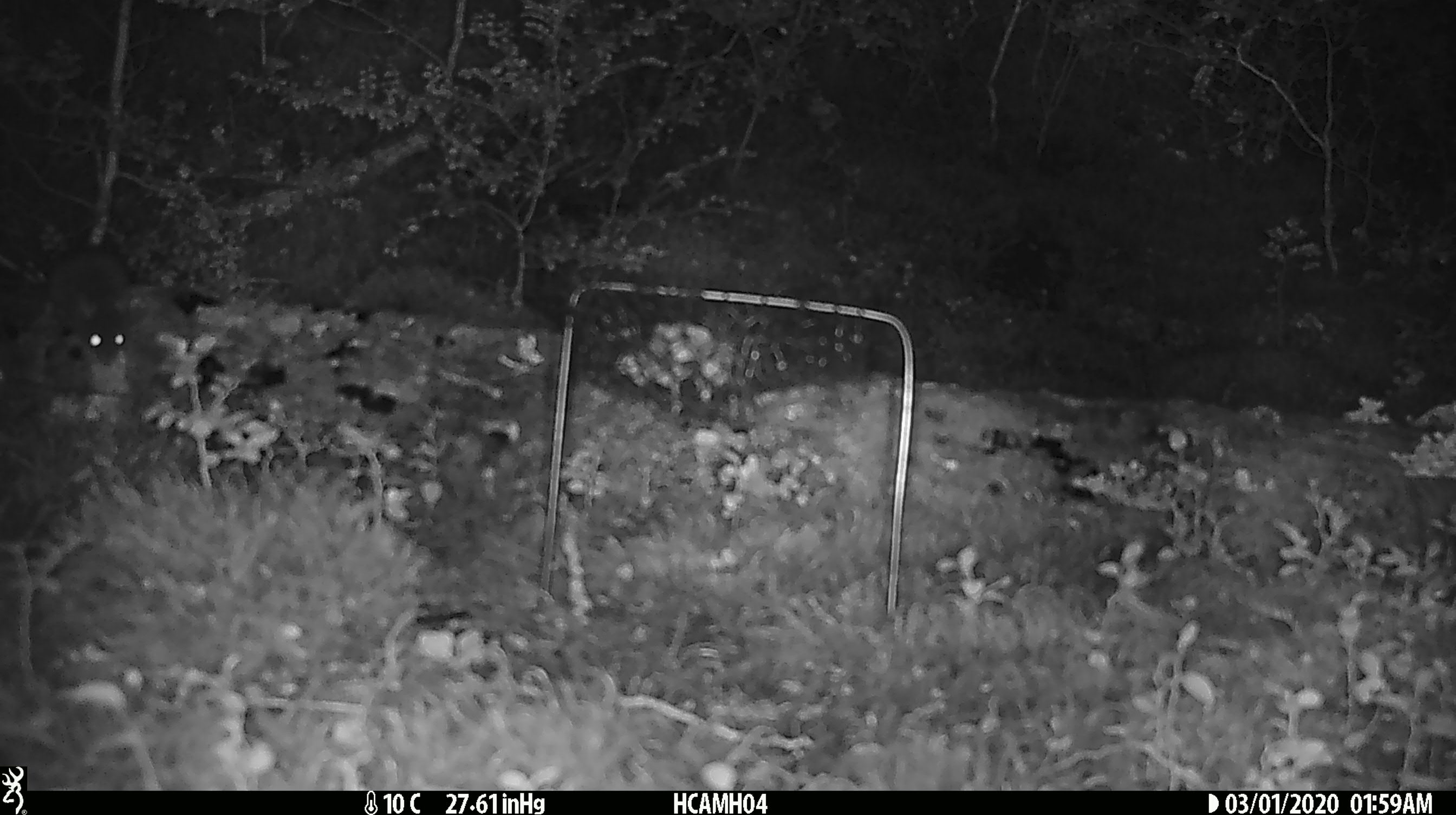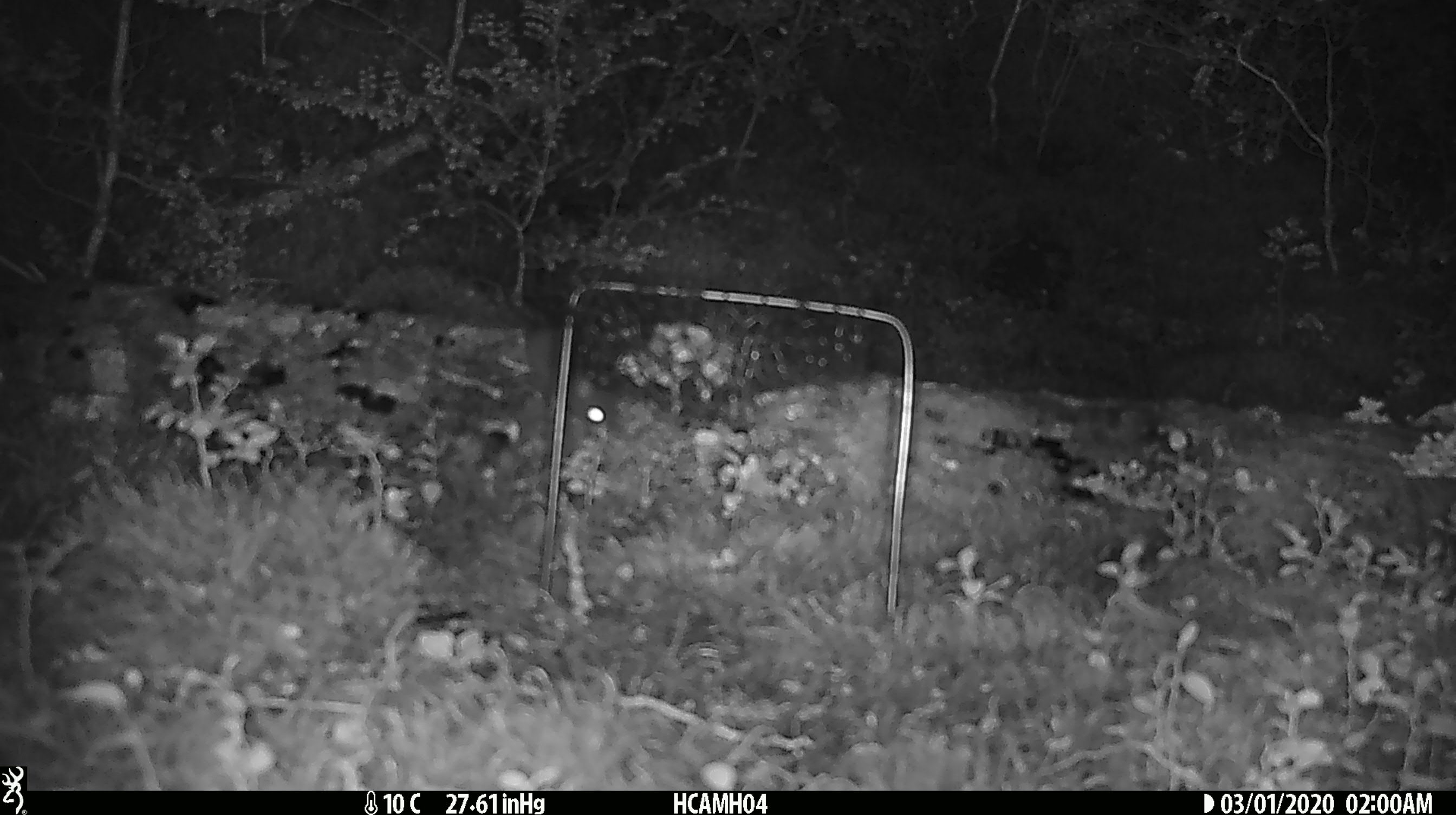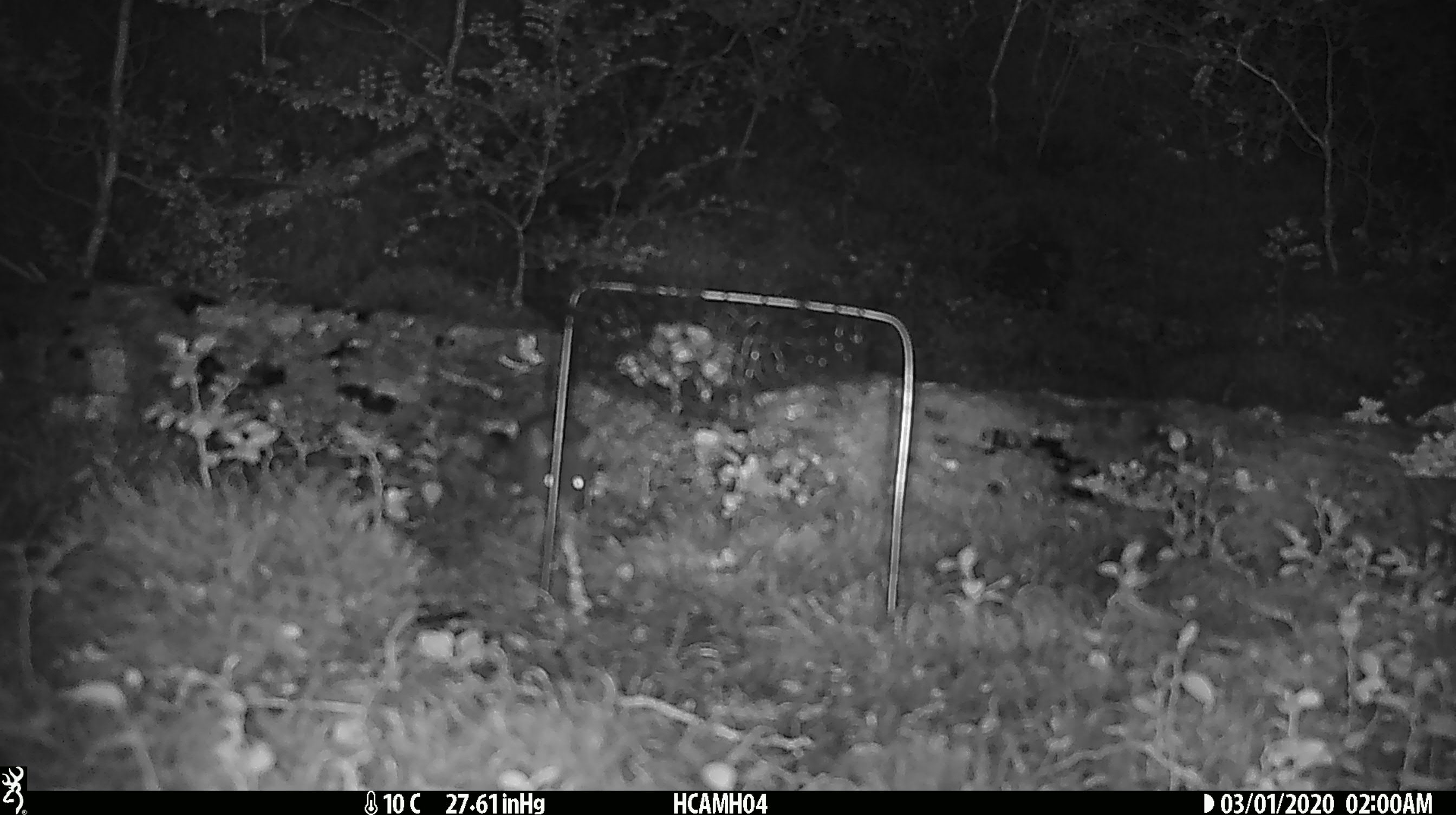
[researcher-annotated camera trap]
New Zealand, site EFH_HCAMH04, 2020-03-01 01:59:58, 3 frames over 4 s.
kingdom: Animalia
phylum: Chordata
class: Mammalia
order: Rodentia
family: Muridae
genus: Mus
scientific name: Mus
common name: mouse